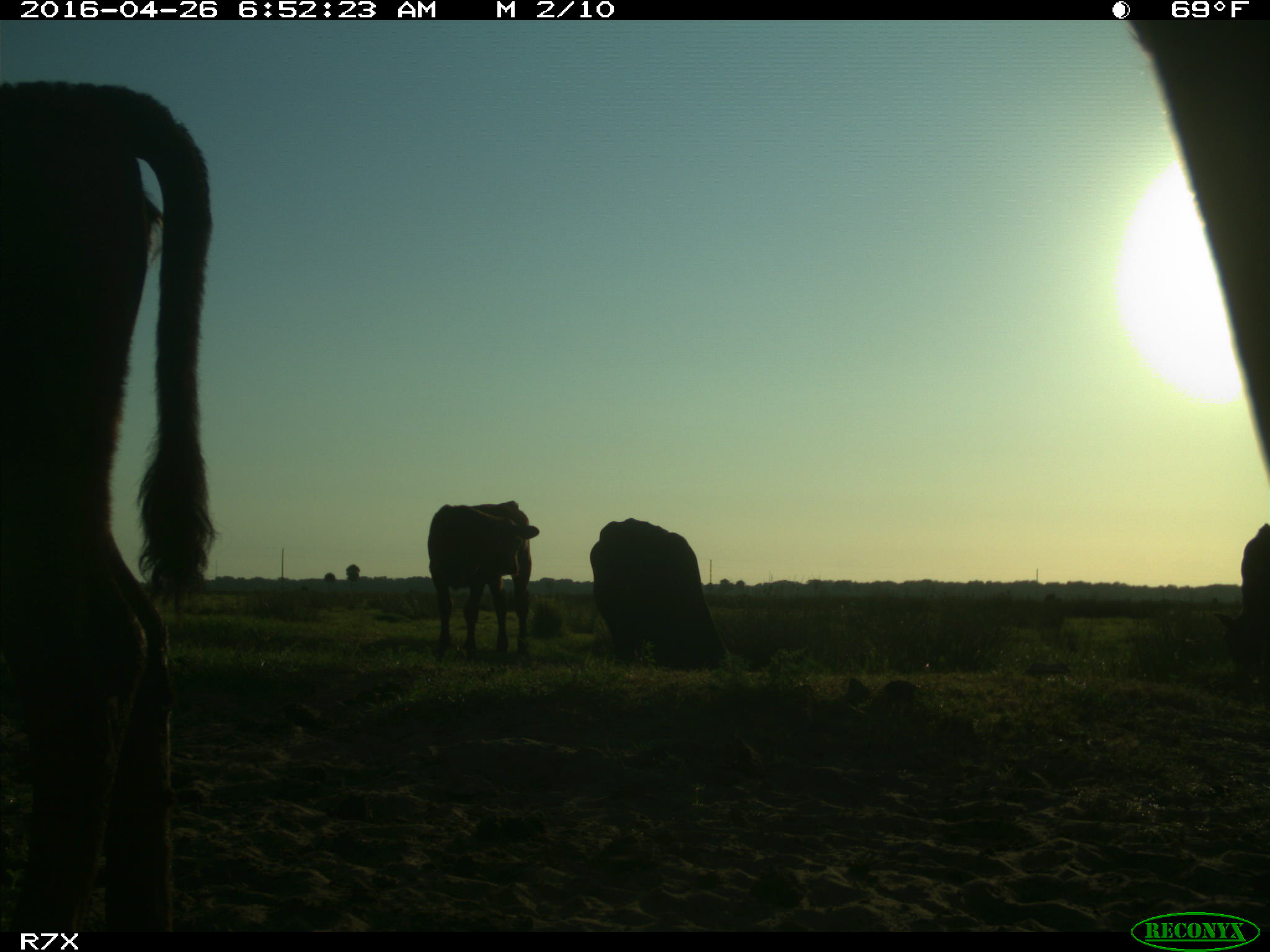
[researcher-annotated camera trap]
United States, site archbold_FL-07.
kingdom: Animalia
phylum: Chordata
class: Mammalia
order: Artiodactyla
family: Bovidae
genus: Bos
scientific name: Bos taurus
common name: domestic cow